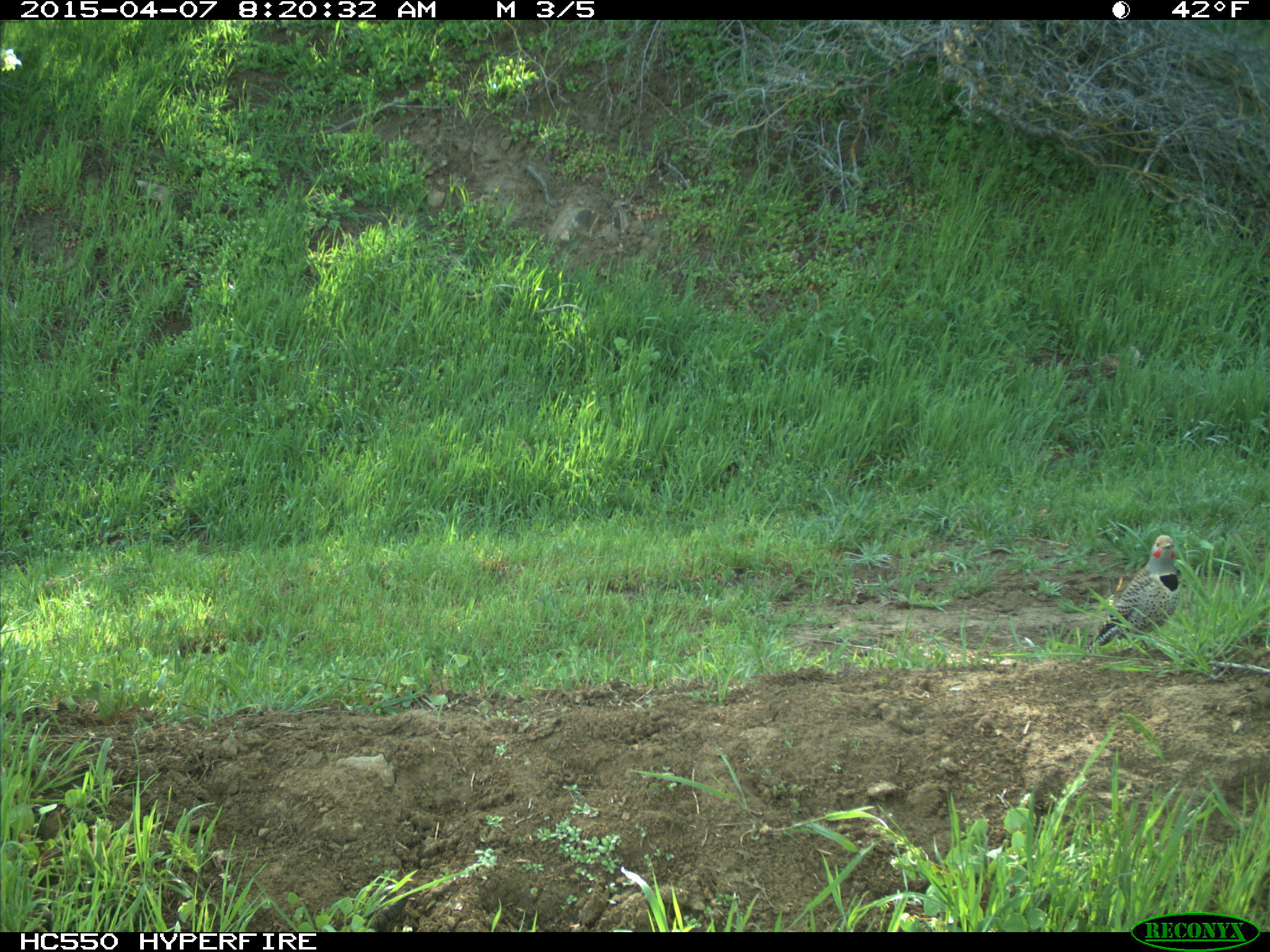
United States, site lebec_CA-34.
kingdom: Animalia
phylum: Chordata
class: Aves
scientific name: Aves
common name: birds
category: unidentified bird